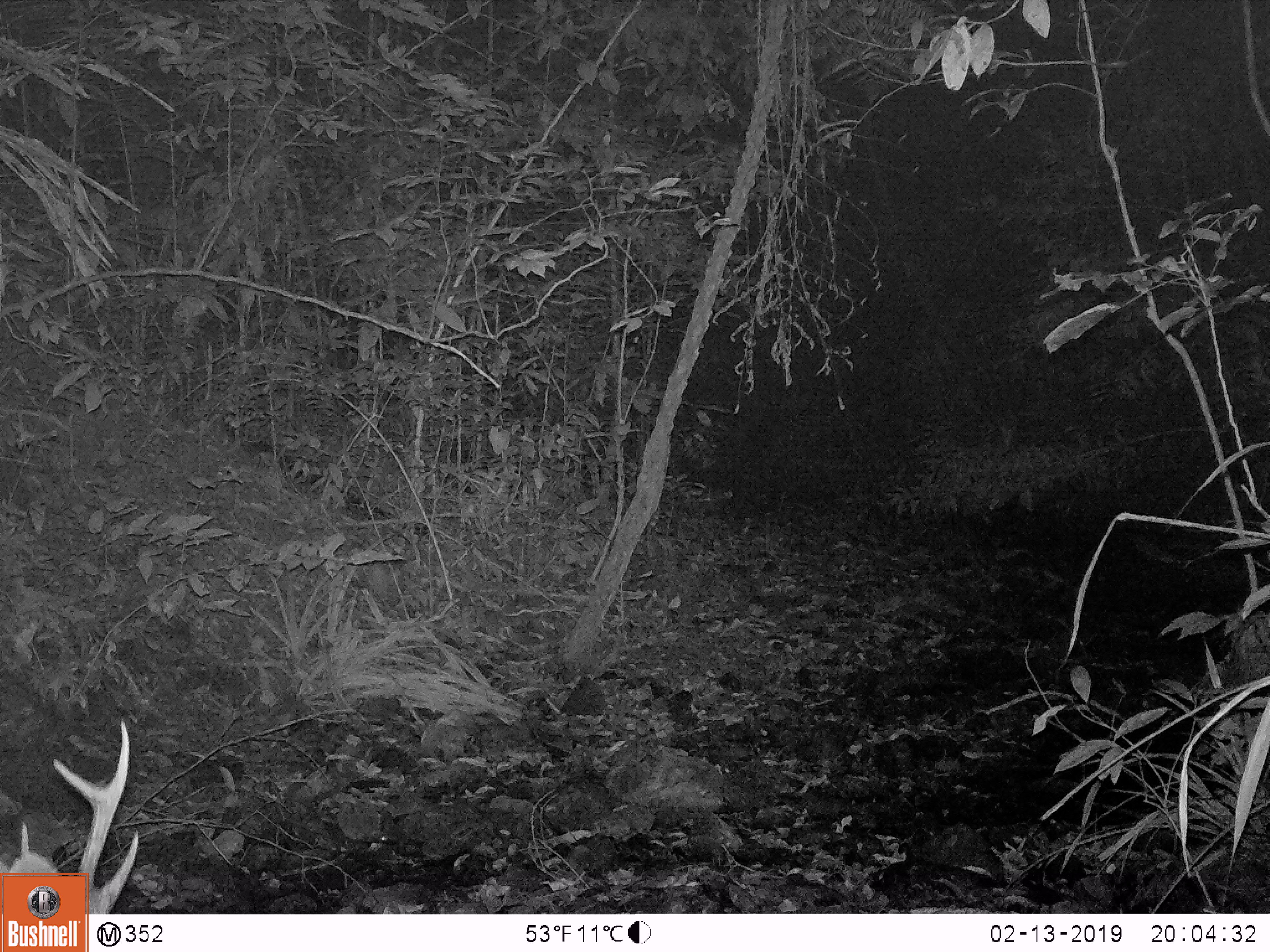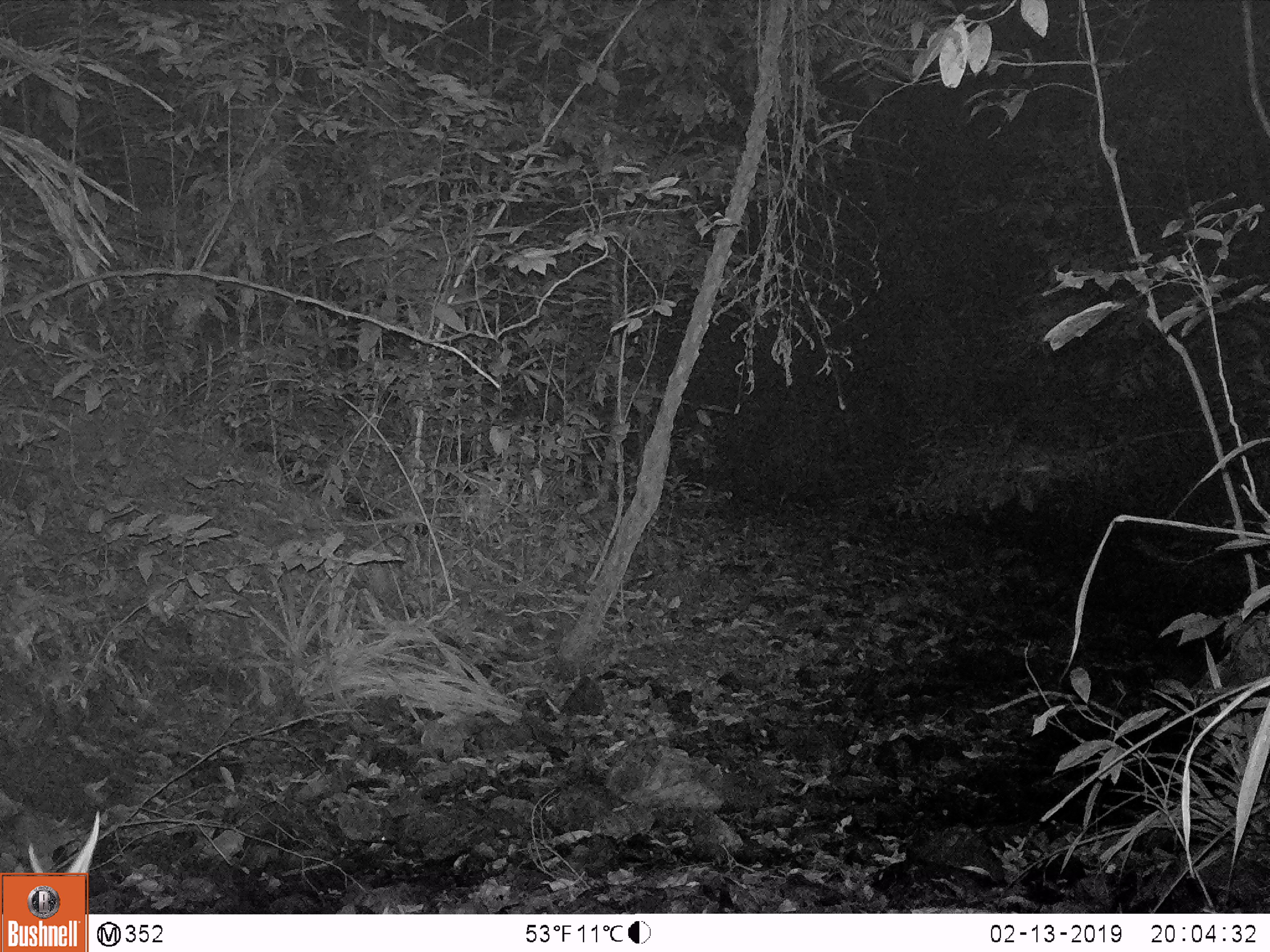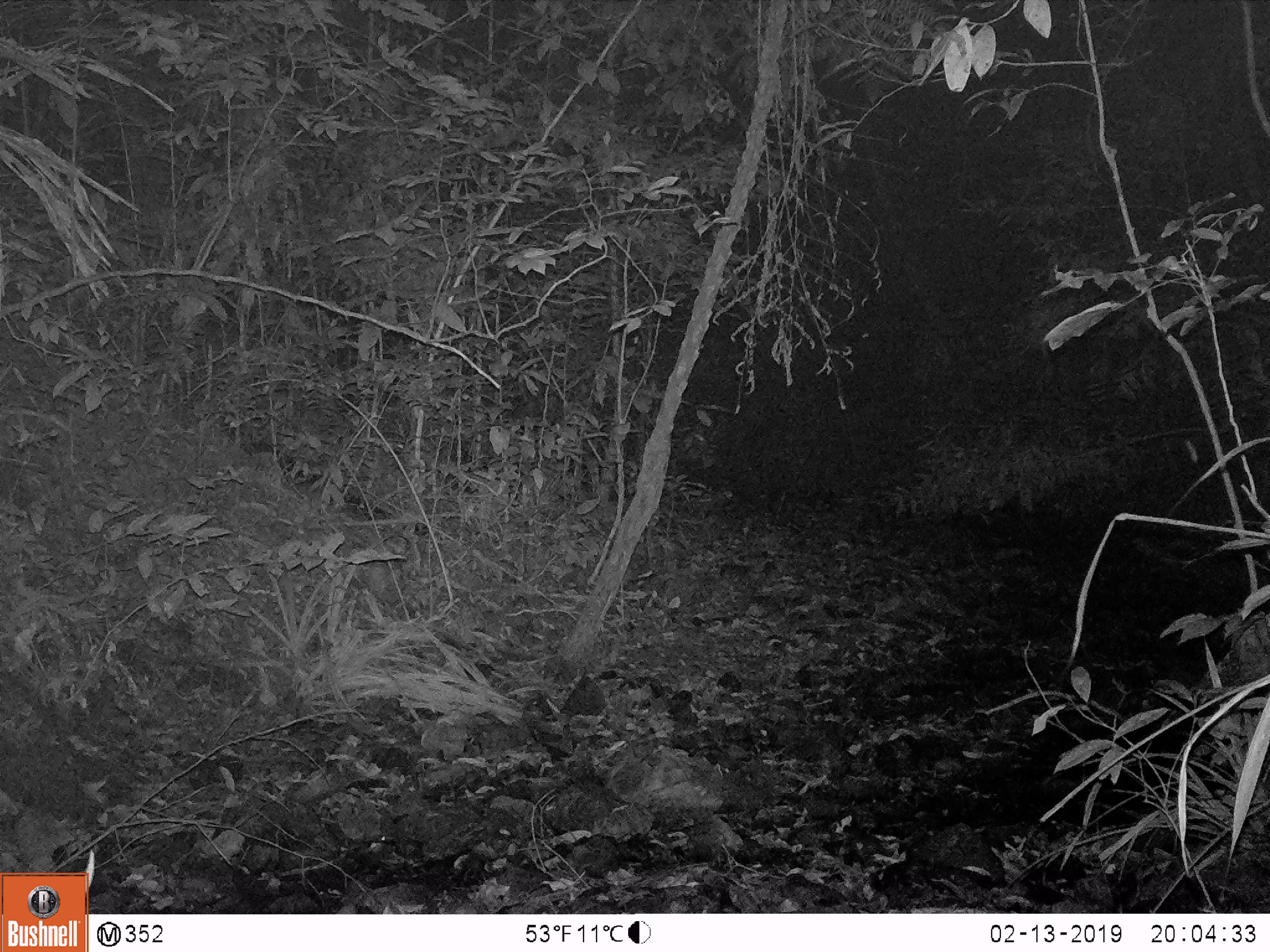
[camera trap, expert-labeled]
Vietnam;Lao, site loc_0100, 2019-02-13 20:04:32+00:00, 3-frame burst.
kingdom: Animalia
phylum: Chordata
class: Mammalia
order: Artiodactyla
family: Cervidae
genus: Rusa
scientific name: Rusa unicolor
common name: sambar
Sambar (Rusa unicolor). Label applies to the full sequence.